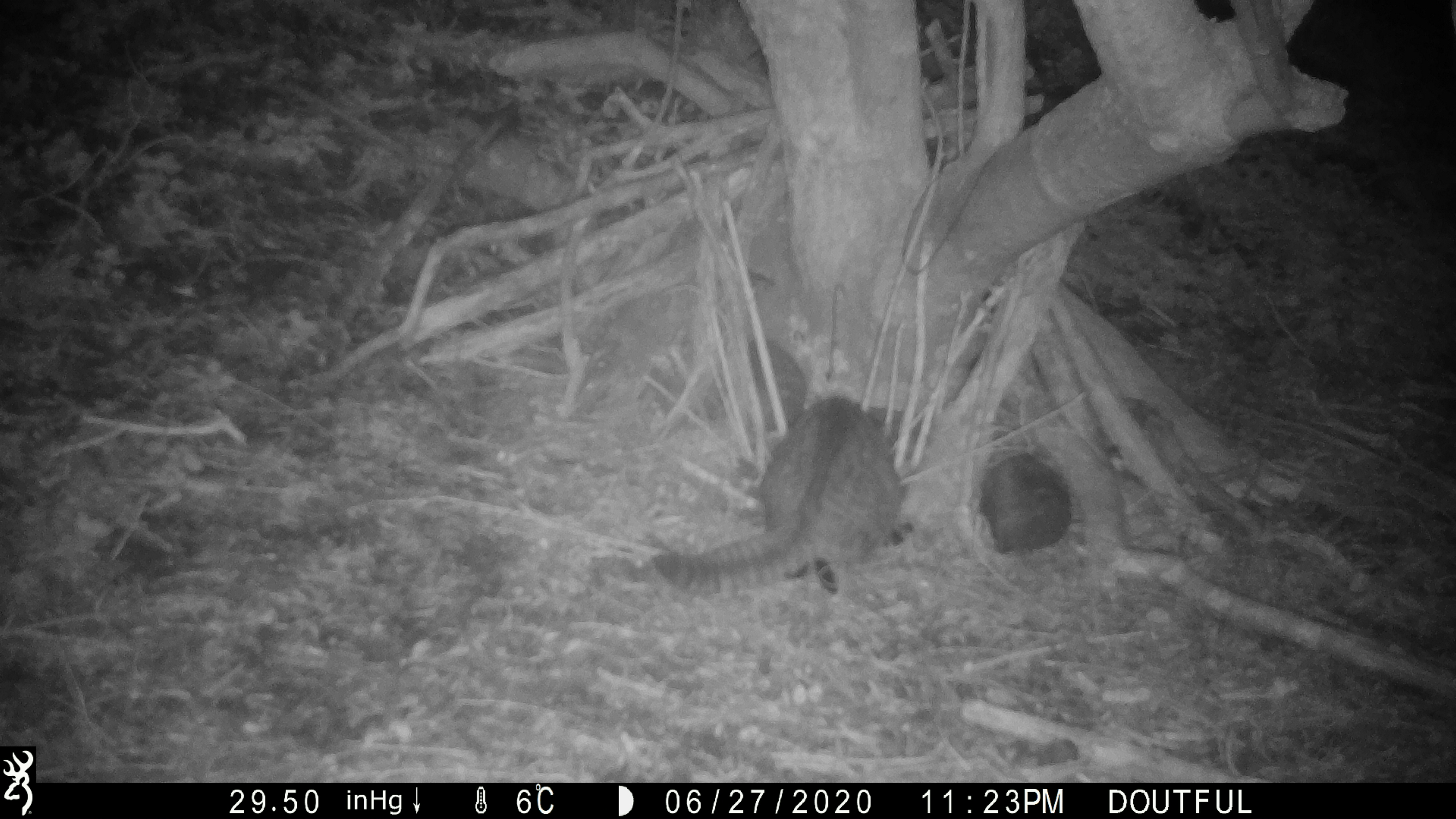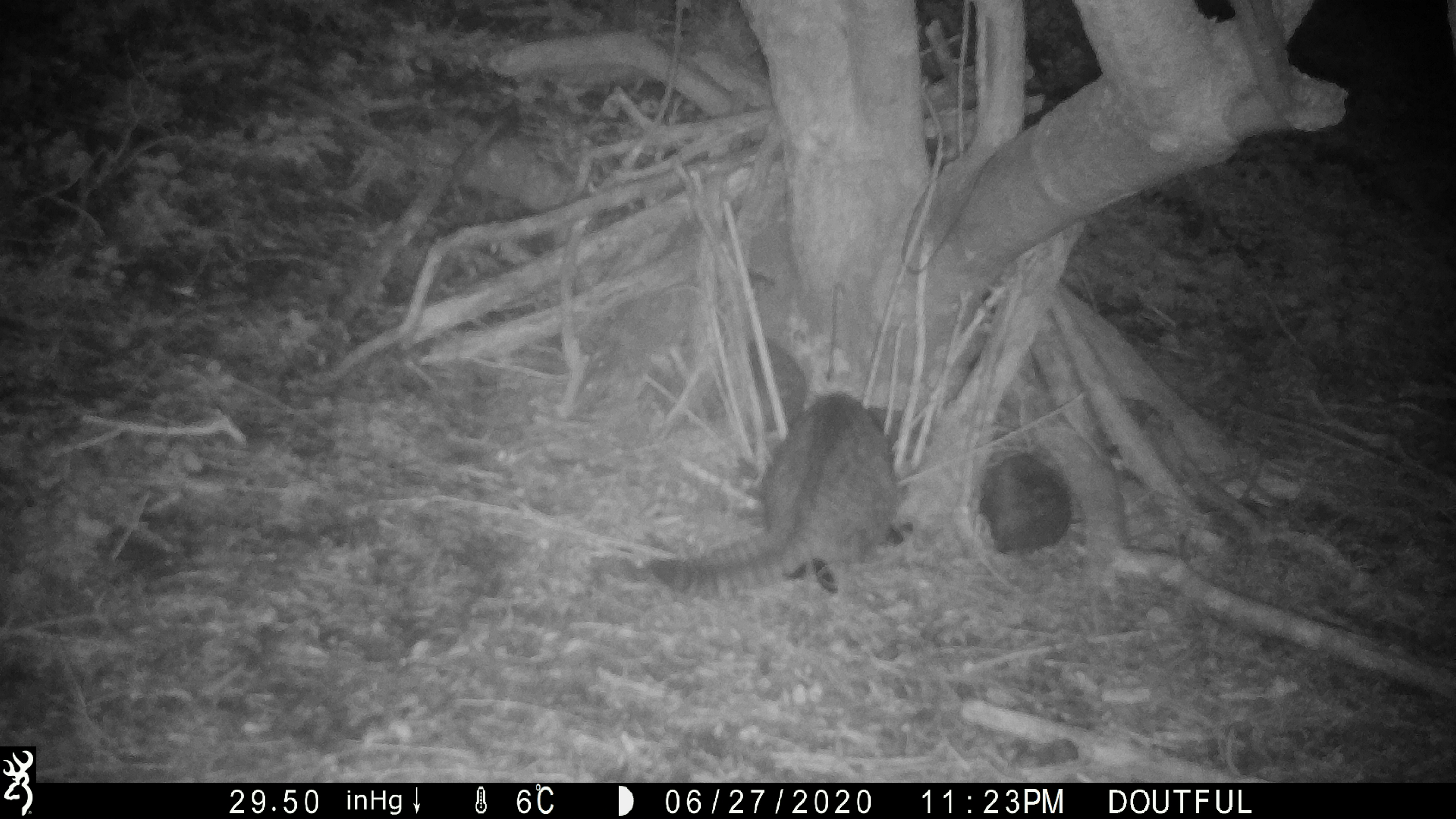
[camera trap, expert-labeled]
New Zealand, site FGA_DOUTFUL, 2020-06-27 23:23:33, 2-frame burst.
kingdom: Animalia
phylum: Chordata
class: Mammalia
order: Carnivora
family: Felidae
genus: Felis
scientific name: Felis catus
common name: domestic cat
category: cat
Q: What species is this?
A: Cat (domestic cat) (Felis catus).